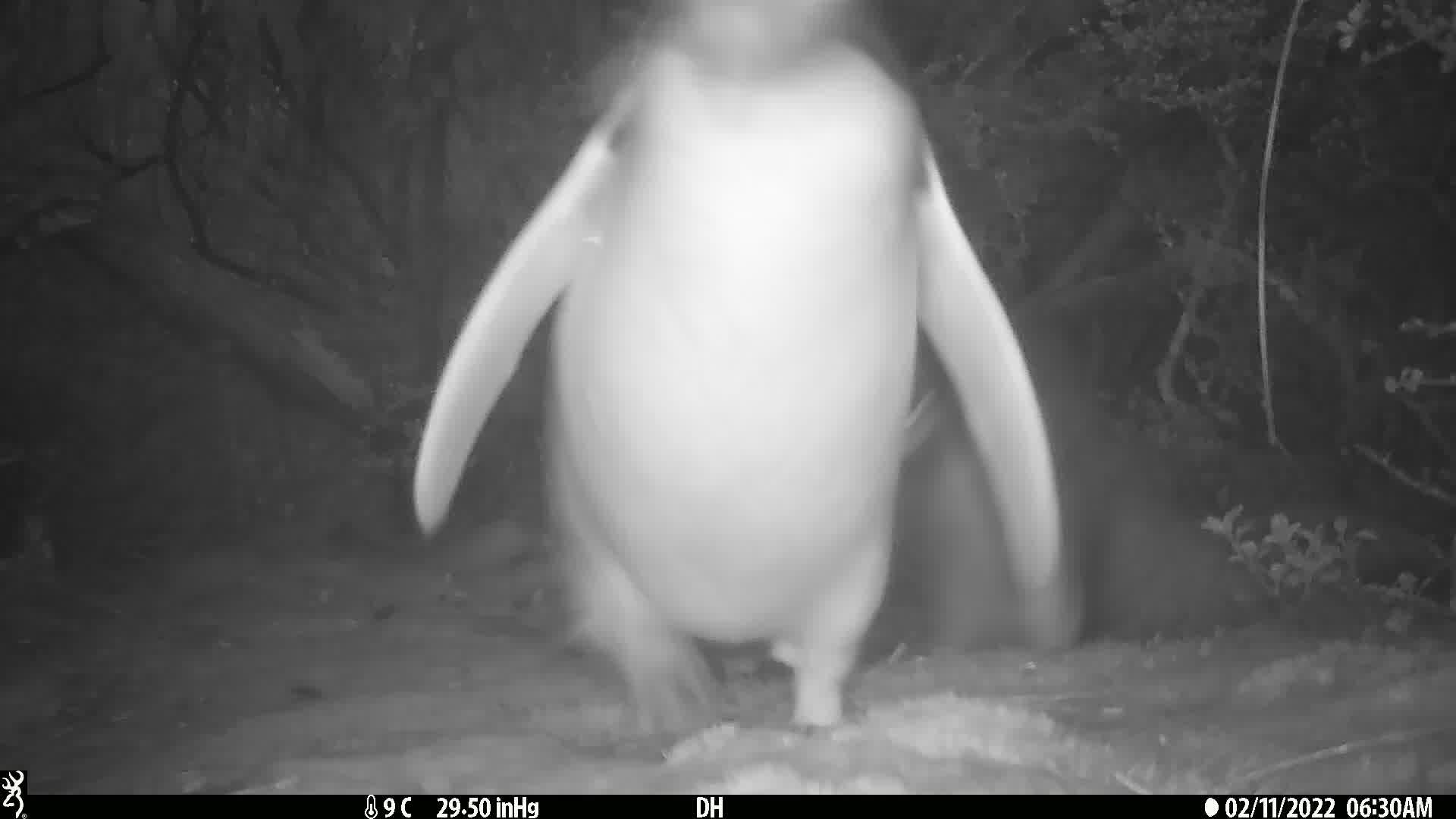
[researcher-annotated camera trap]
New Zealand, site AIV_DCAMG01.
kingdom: Animalia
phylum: Chordata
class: Aves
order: Sphenisciformes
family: Spheniscidae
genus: Megadyptes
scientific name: Megadyptes antipodes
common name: yellow-eyed penguin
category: yellow eyed penguin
Yellow eyed penguin (yellow-eyed penguin) (Megadyptes antipodes).